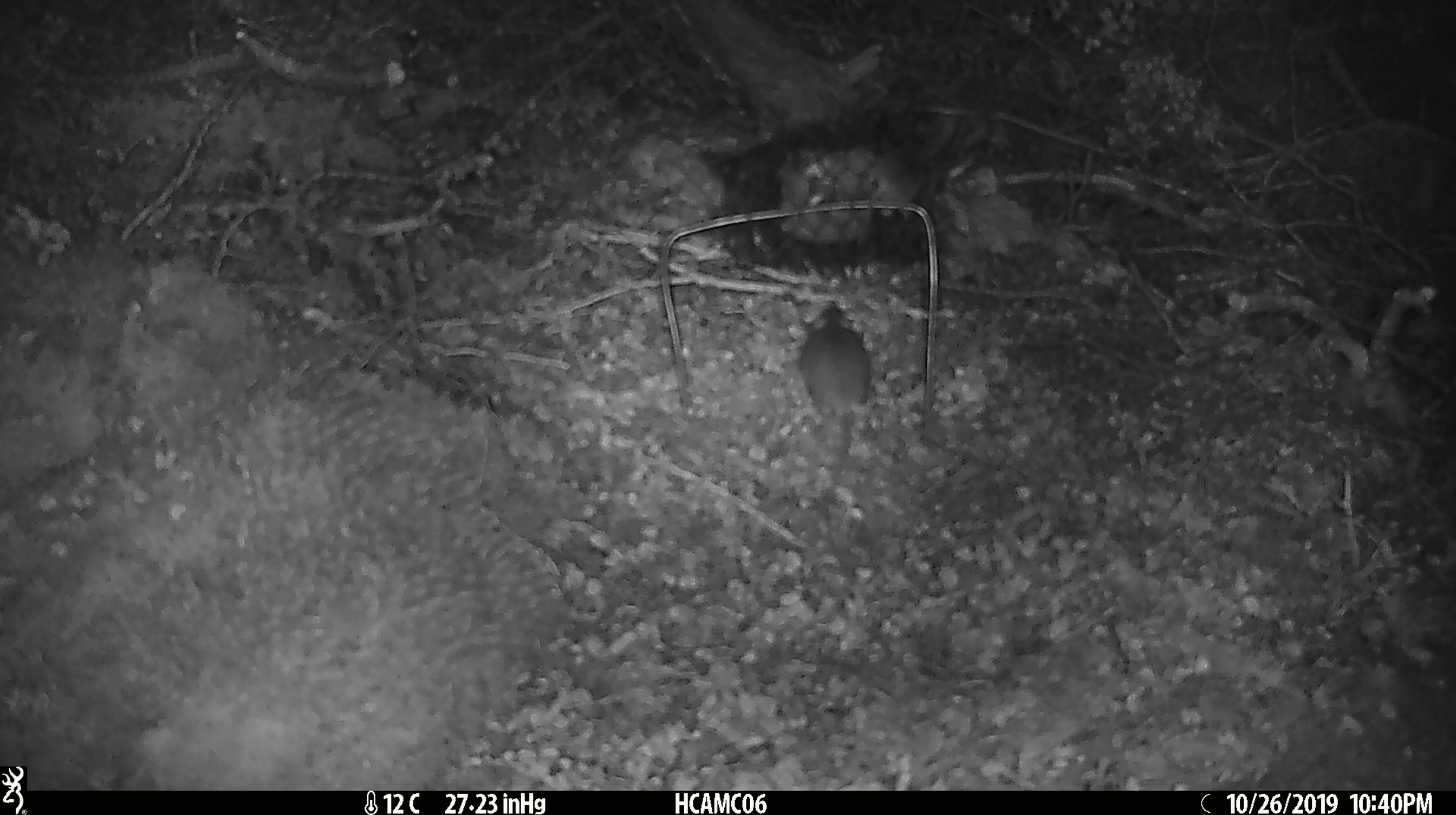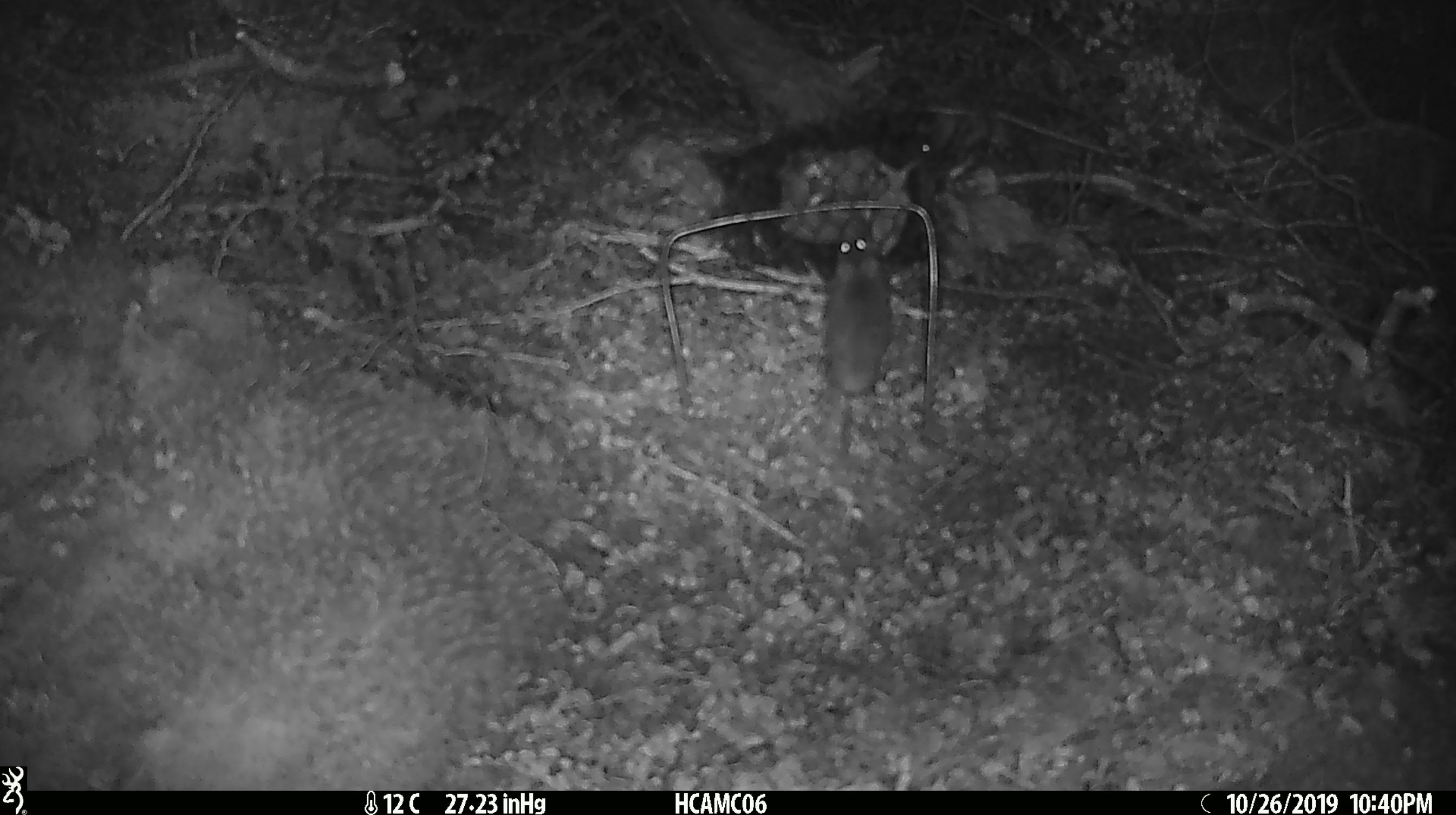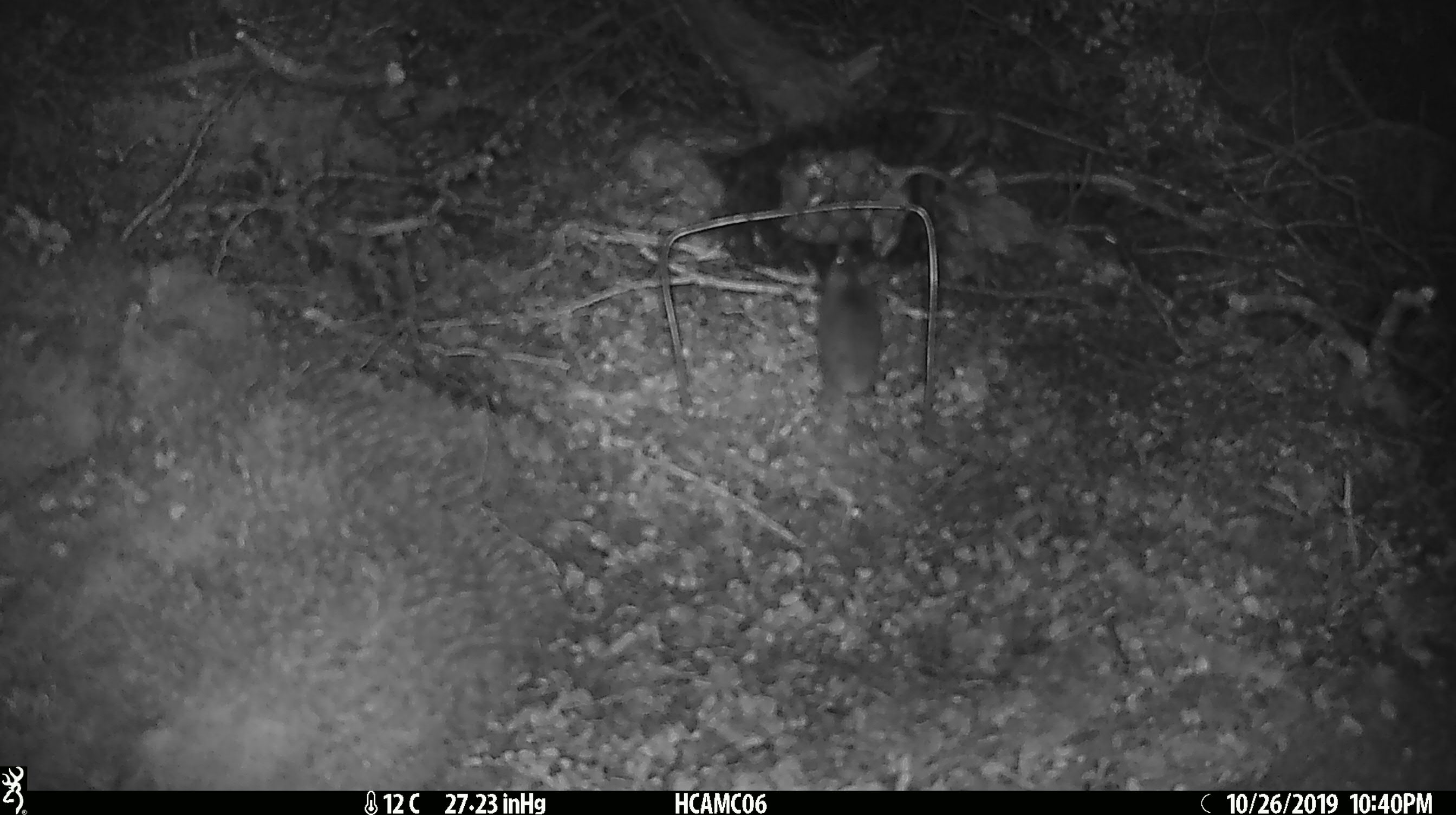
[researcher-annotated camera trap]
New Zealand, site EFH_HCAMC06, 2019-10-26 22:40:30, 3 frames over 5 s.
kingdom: Animalia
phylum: Chordata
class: Mammalia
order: Rodentia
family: Muridae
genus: Mus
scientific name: Mus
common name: mouse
Mouse (Mus).